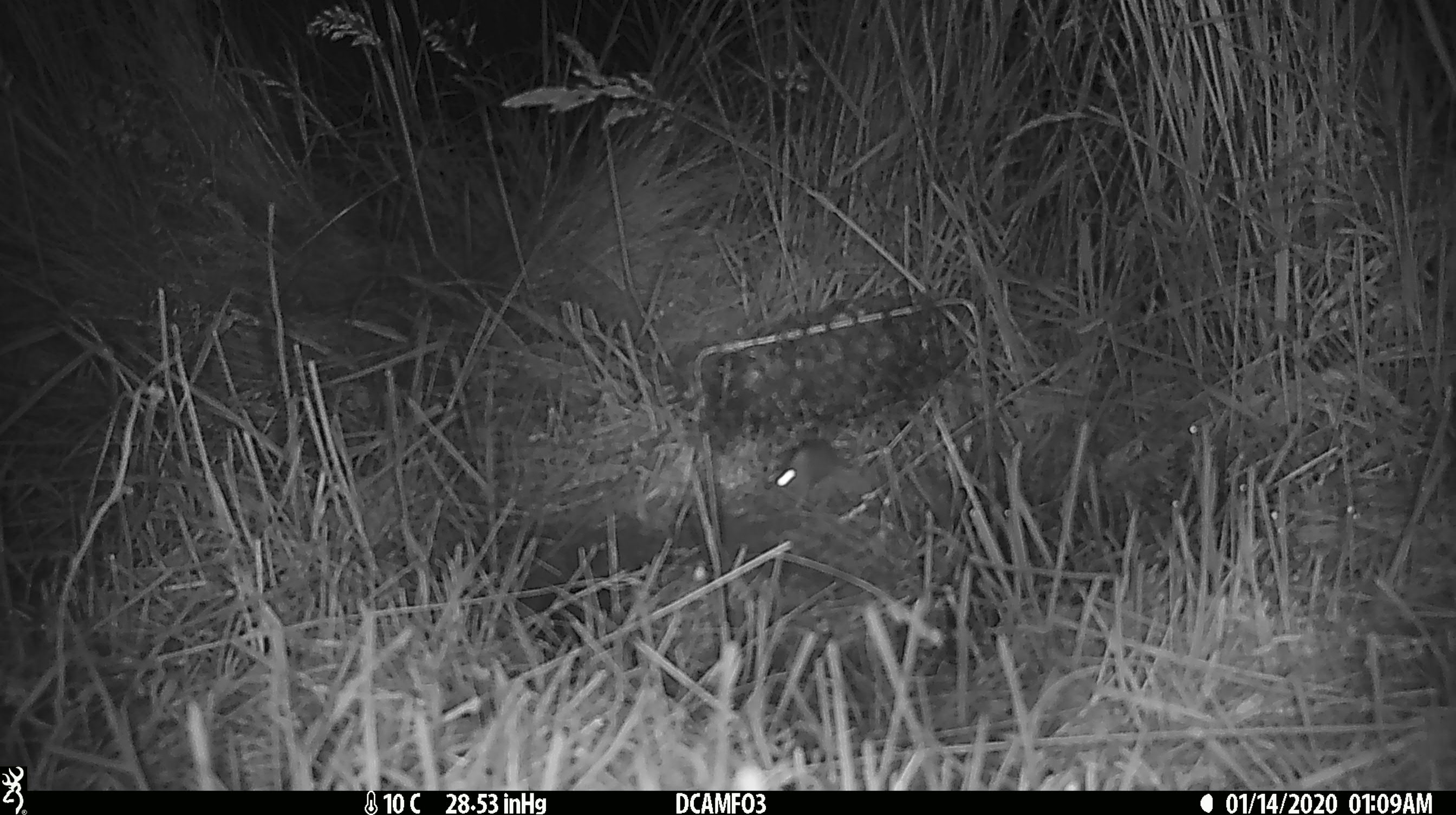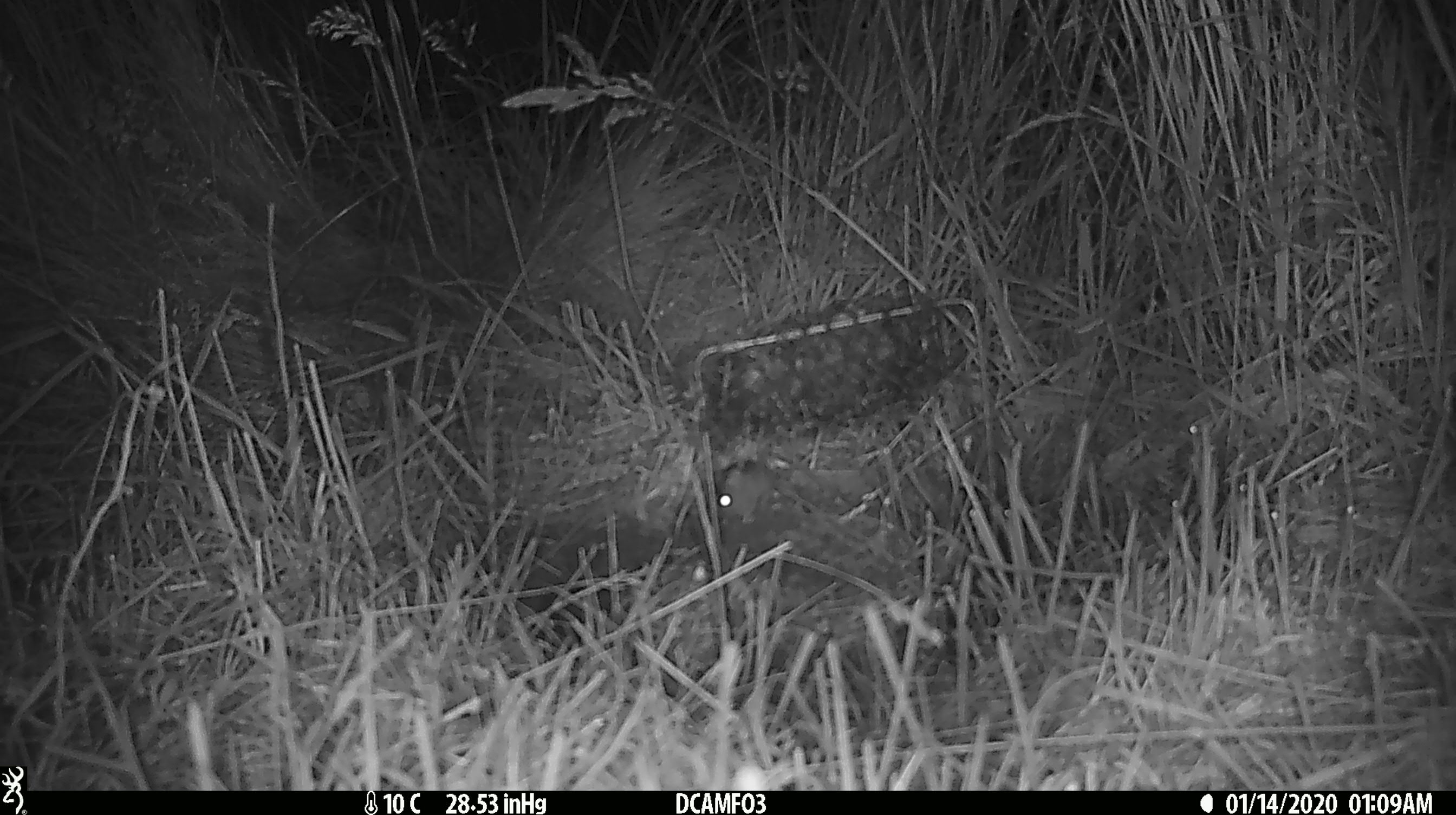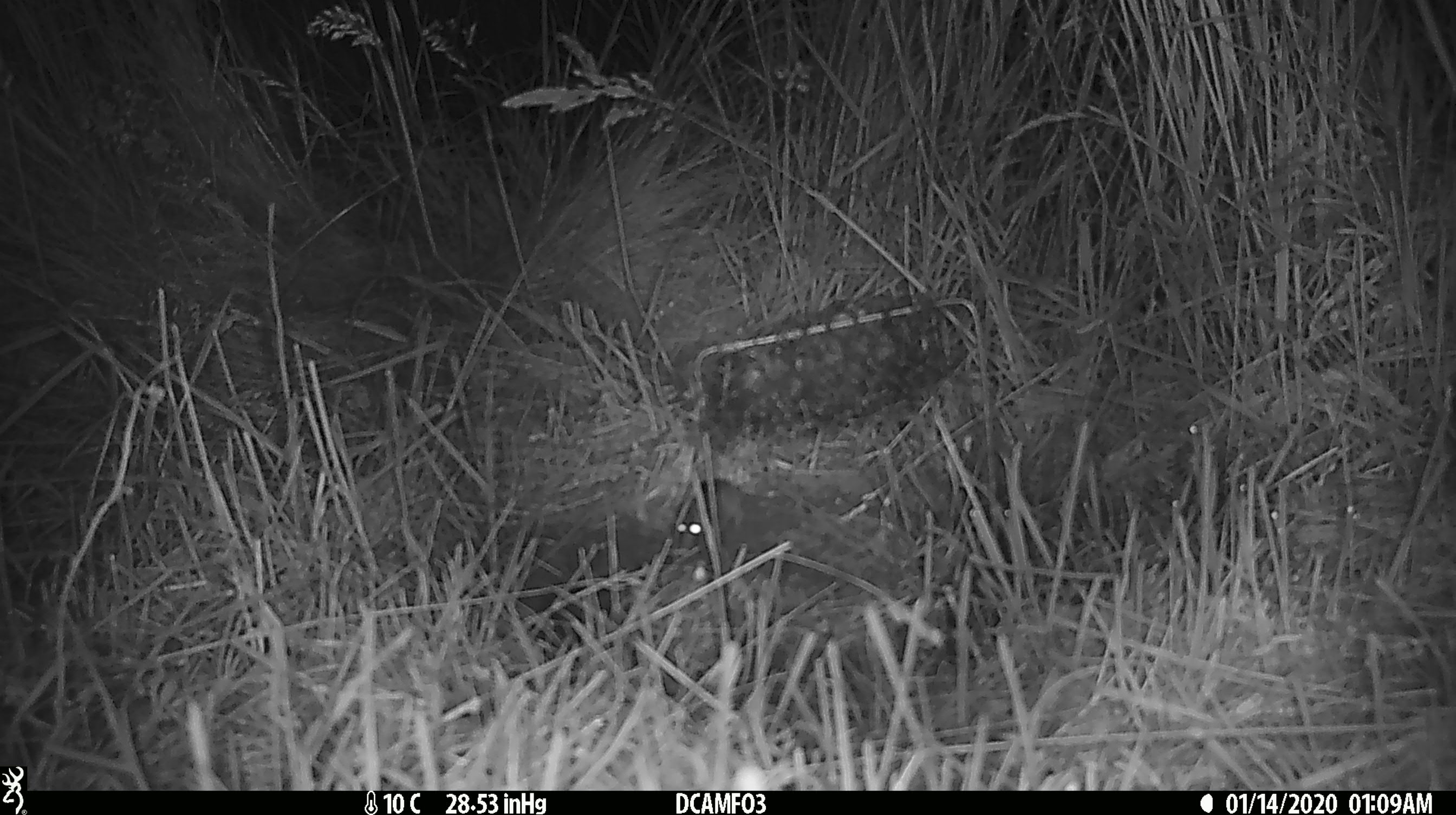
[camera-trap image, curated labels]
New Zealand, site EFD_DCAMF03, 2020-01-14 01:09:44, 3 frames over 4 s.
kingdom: Animalia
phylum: Chordata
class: Mammalia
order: Rodentia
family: Muridae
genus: Mus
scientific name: Mus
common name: mouse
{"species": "mouse (Mus)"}